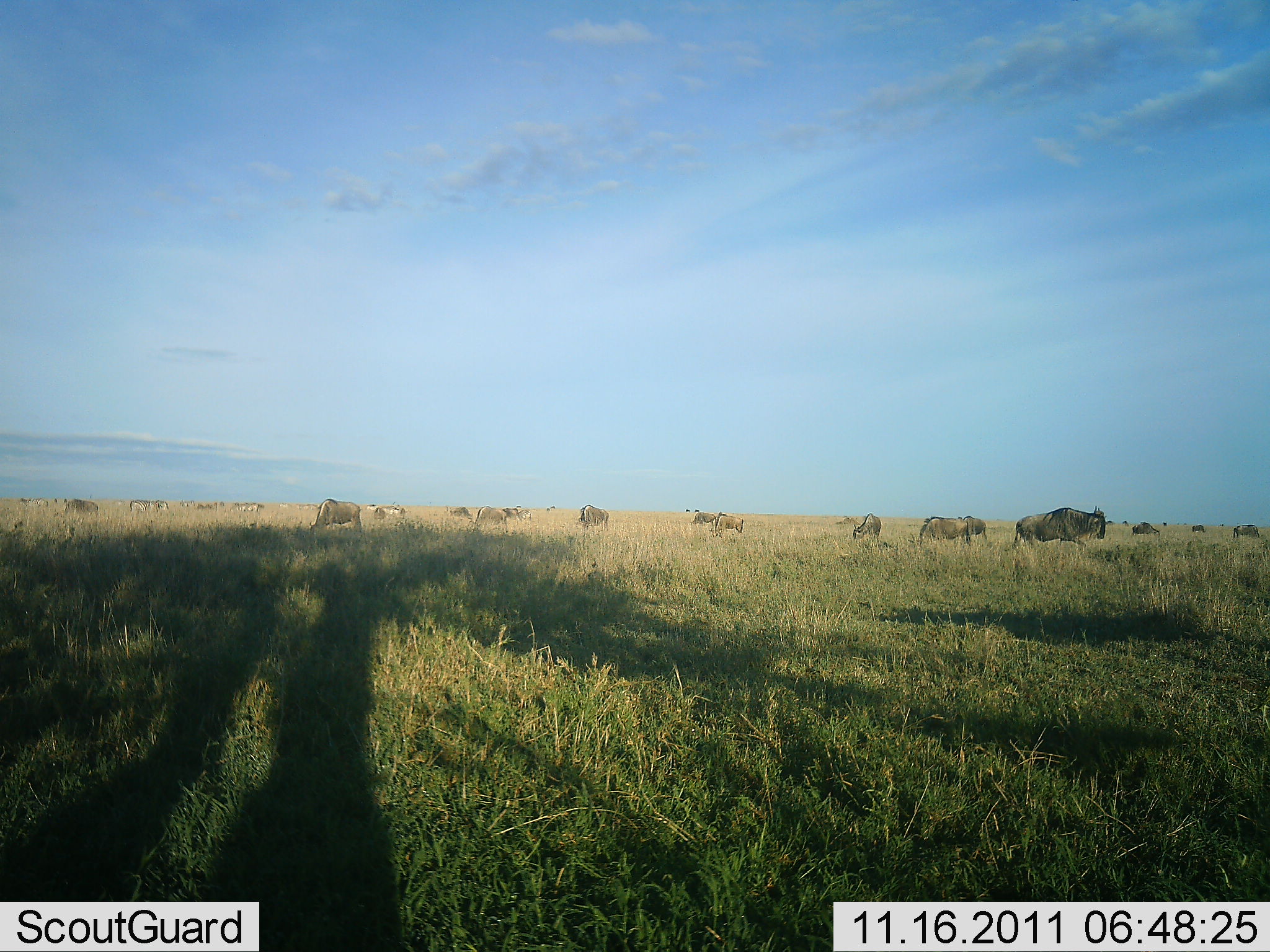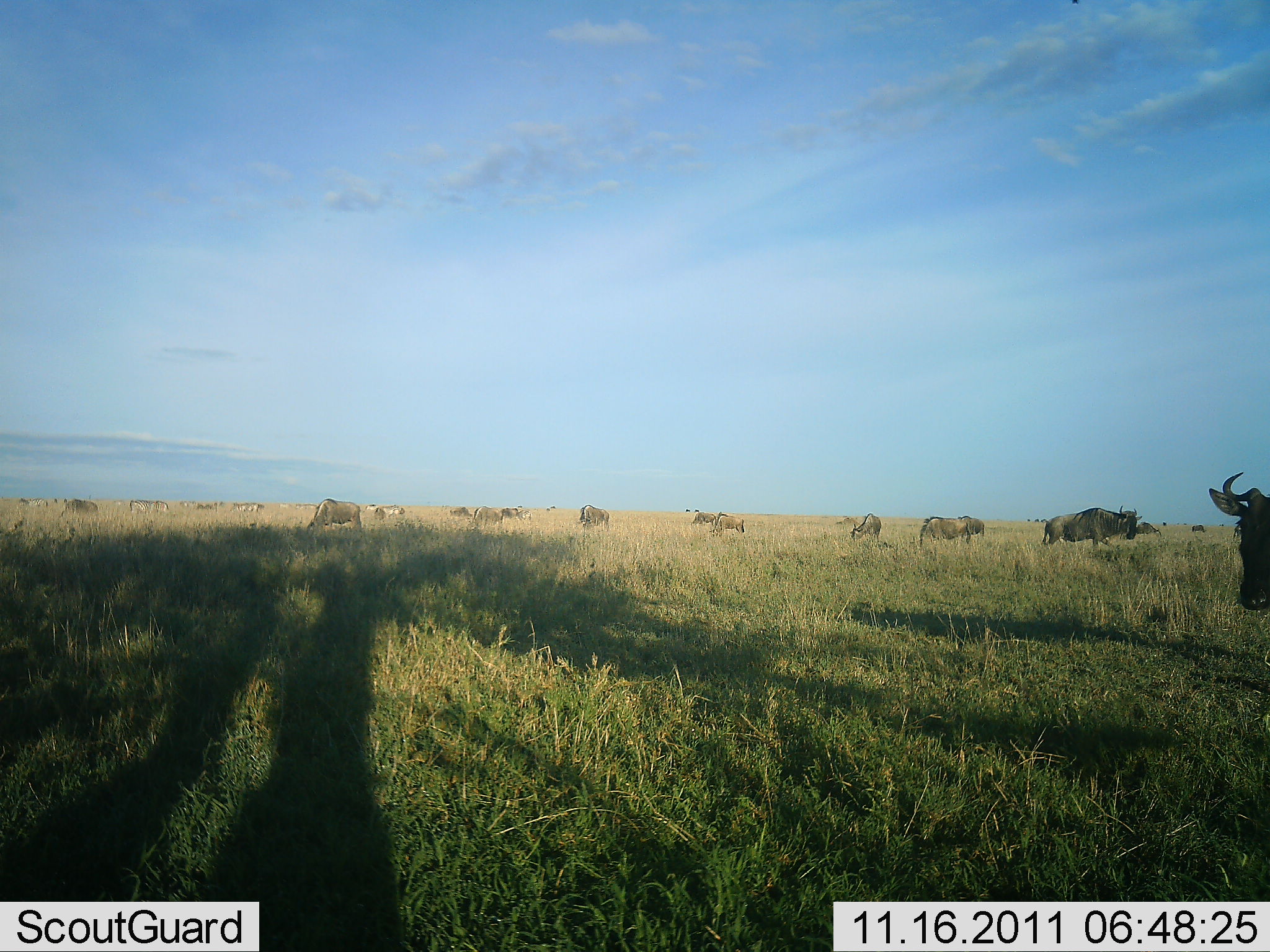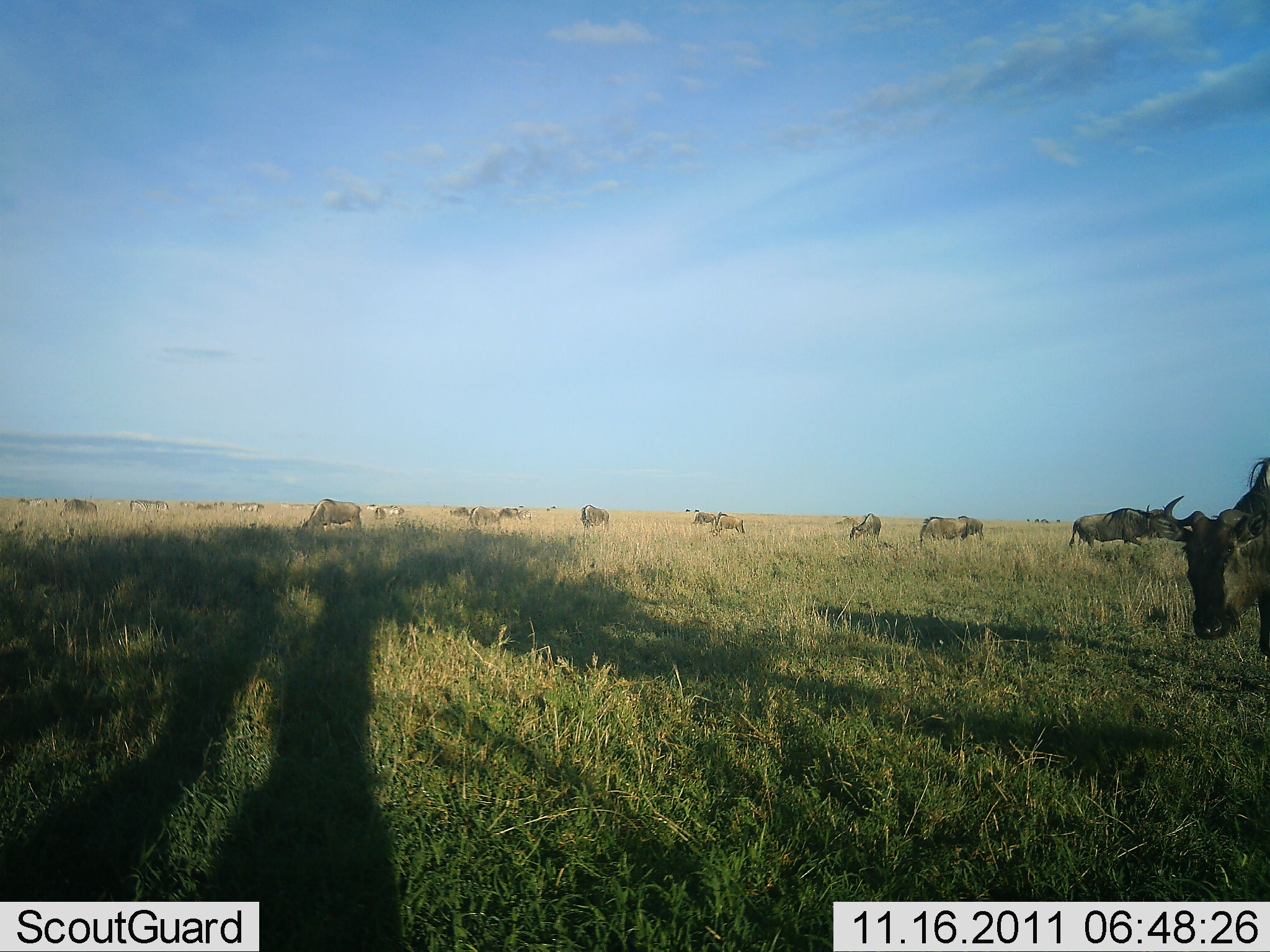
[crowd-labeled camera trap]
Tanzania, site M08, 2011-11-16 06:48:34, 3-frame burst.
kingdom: Animalia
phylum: Chordata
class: Mammalia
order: Artiodactyla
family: Bovidae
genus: Connochaetes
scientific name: Connochaetes taurinus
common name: blue wildebeest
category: wildebeest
Wildebeest (blue wildebeest) (Connochaetes taurinus), count 11-50. Behavior (volunteer vote fractions): standing 50%, resting 0%, moving 83%, interacting 0%. Young present (vote fraction): 0%. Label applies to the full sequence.